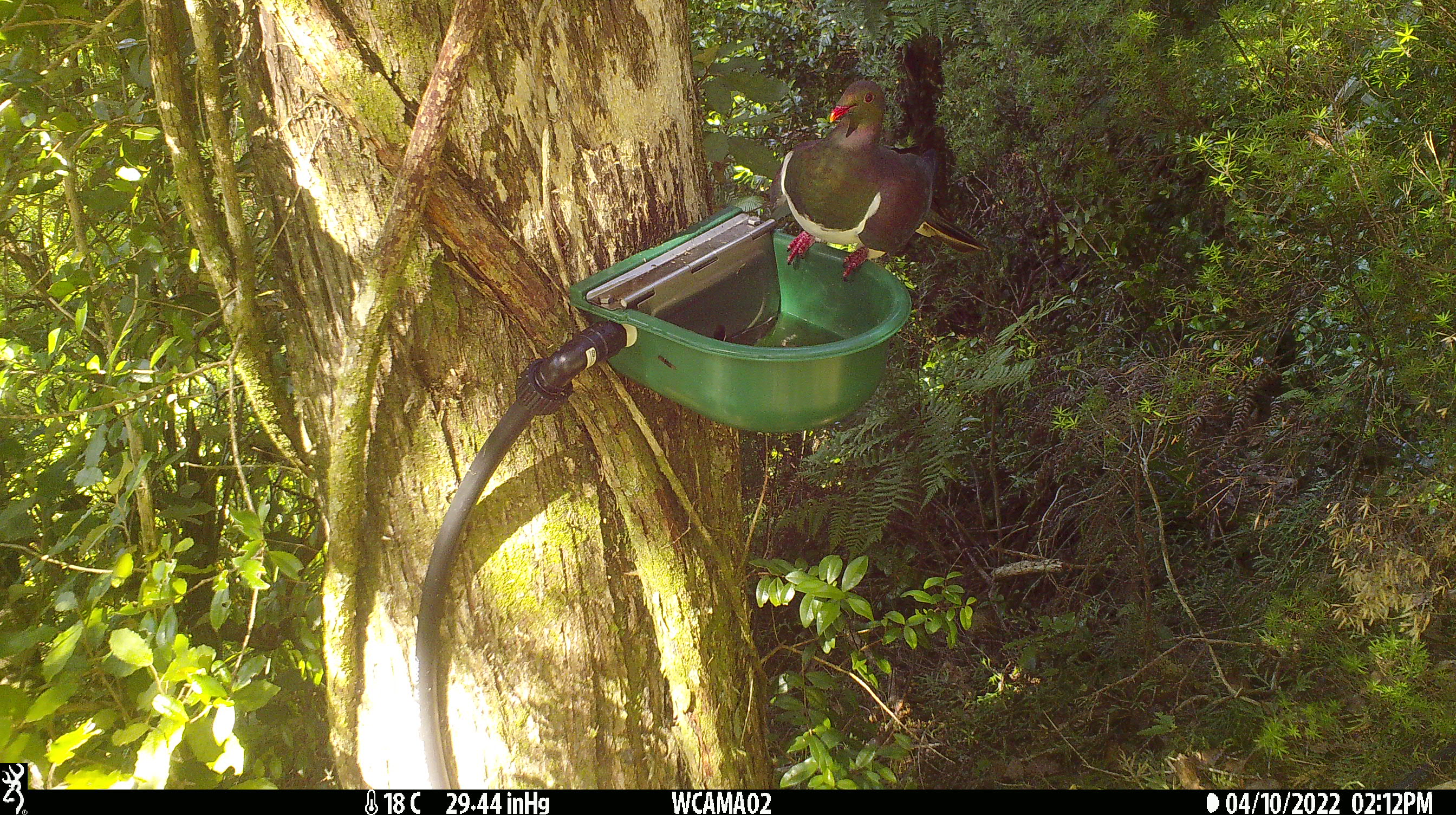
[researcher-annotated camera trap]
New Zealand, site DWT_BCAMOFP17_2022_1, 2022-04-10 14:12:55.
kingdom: Animalia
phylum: Chordata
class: Aves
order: Columbiformes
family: Columbidae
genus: Hemiphaga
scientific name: Hemiphaga novaeseelandiae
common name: new zealand pigeon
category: kereru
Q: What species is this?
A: Kereru (new zealand pigeon) (Hemiphaga novaeseelandiae).